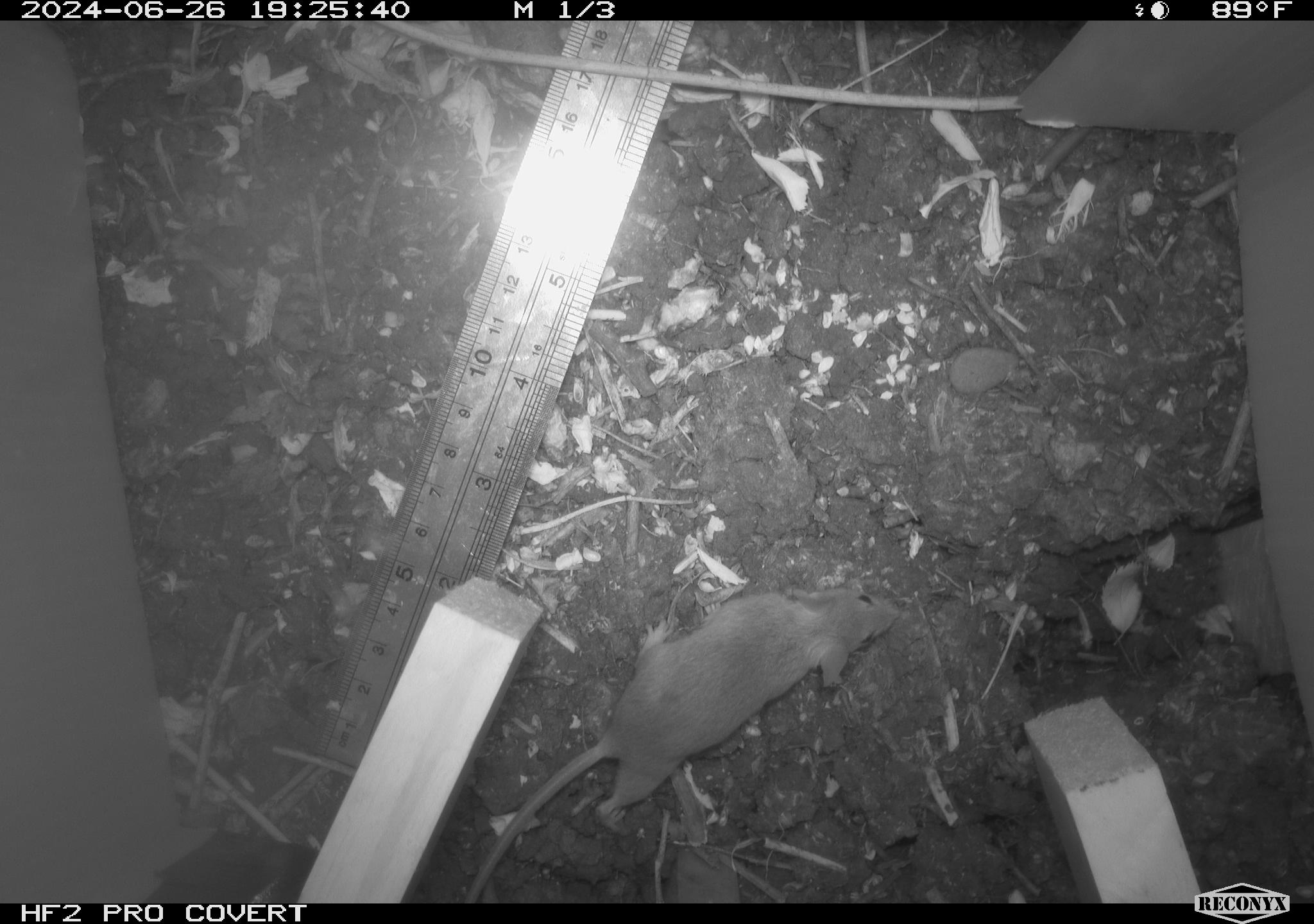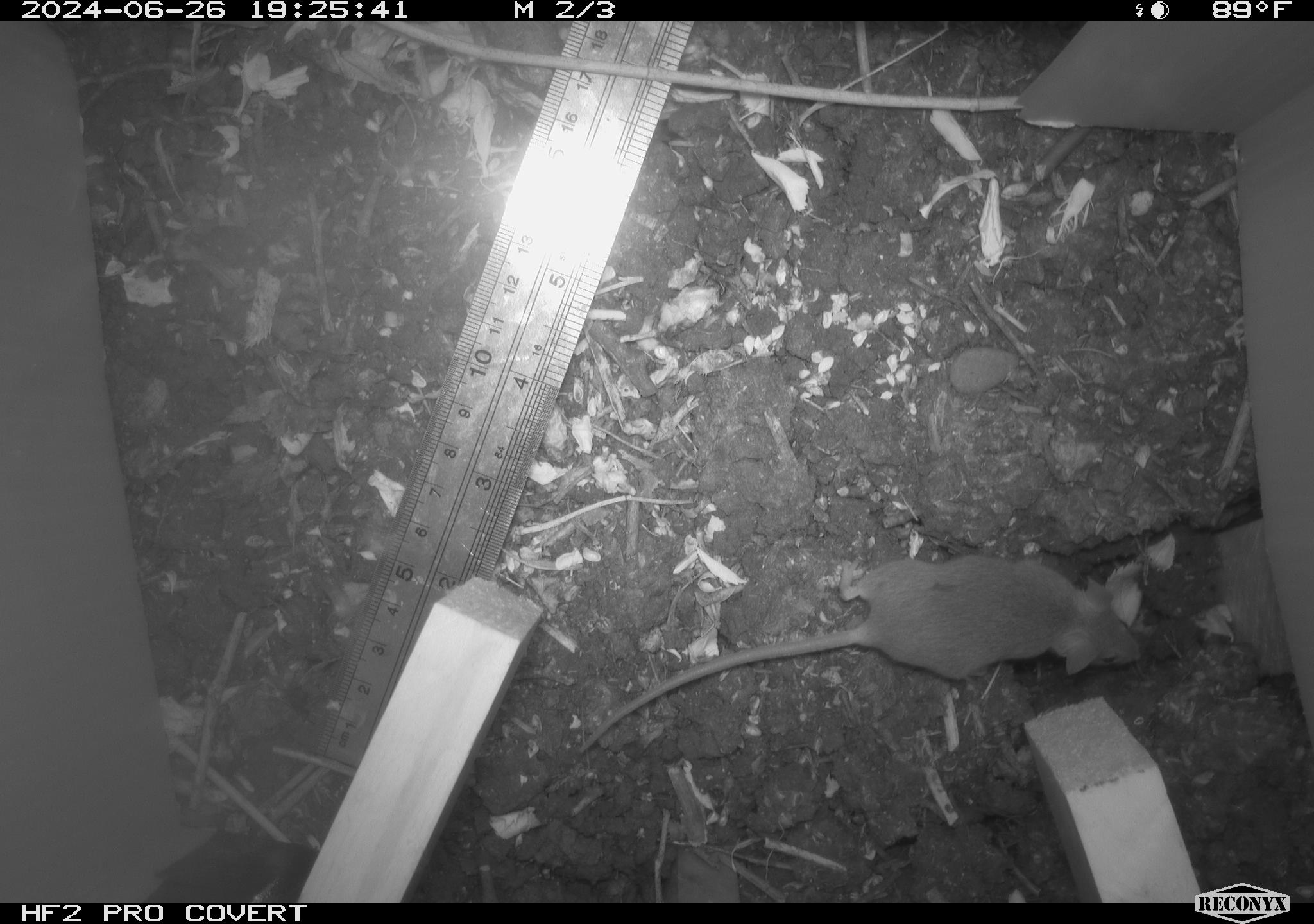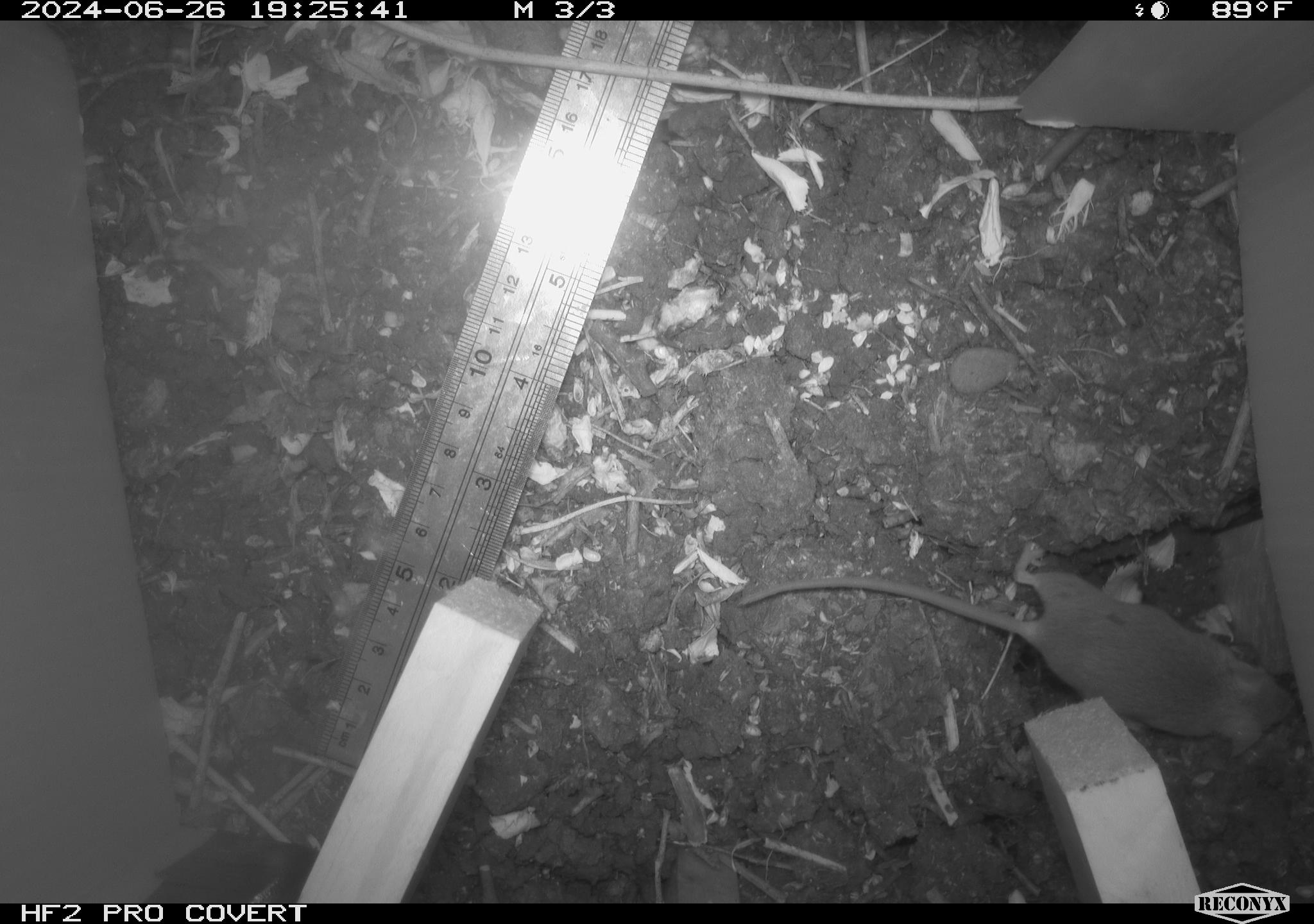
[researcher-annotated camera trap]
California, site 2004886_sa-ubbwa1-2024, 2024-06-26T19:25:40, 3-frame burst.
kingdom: Animalia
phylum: Chordata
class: Mammalia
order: Rodentia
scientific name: Rodentia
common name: mouse species